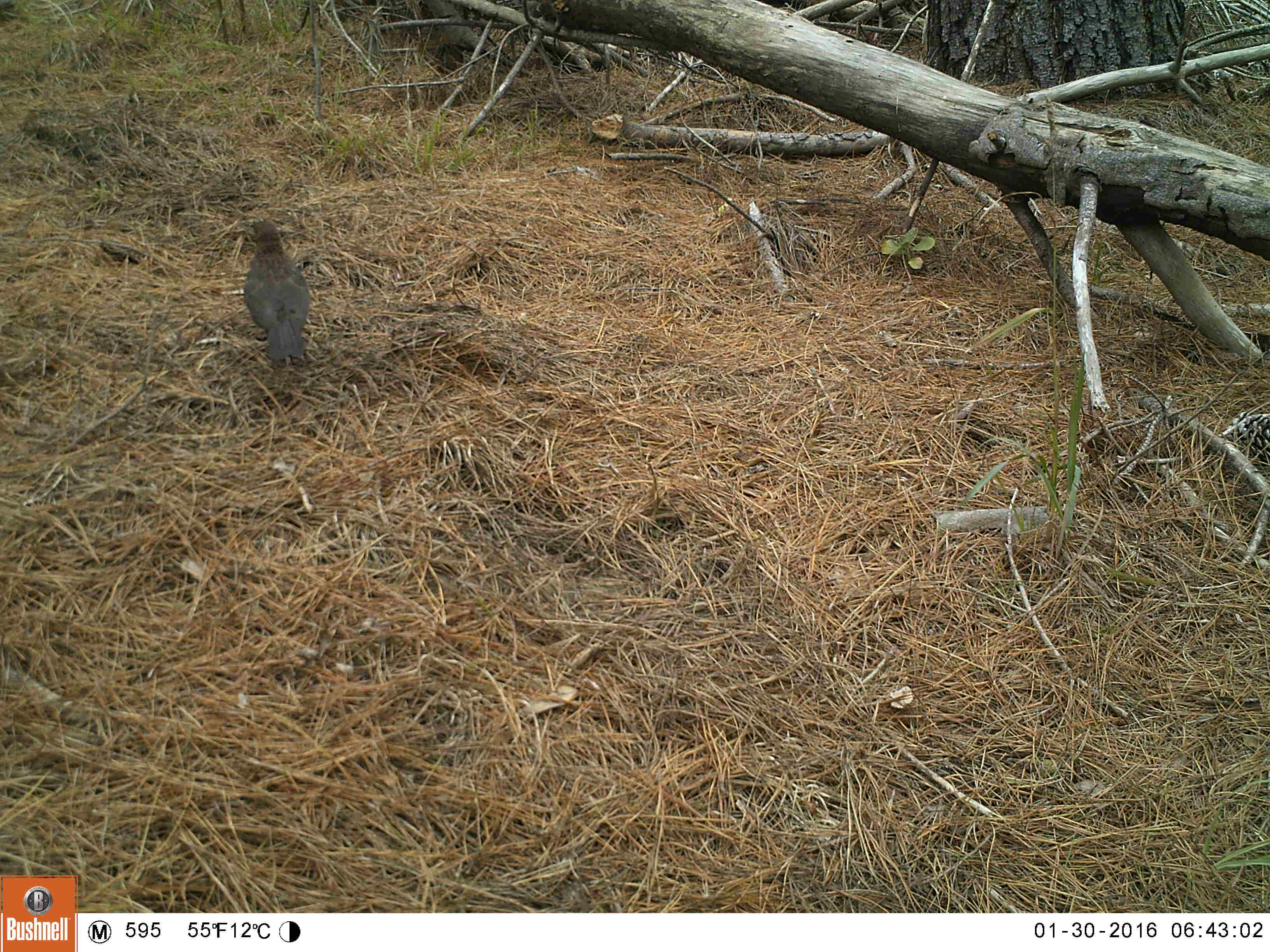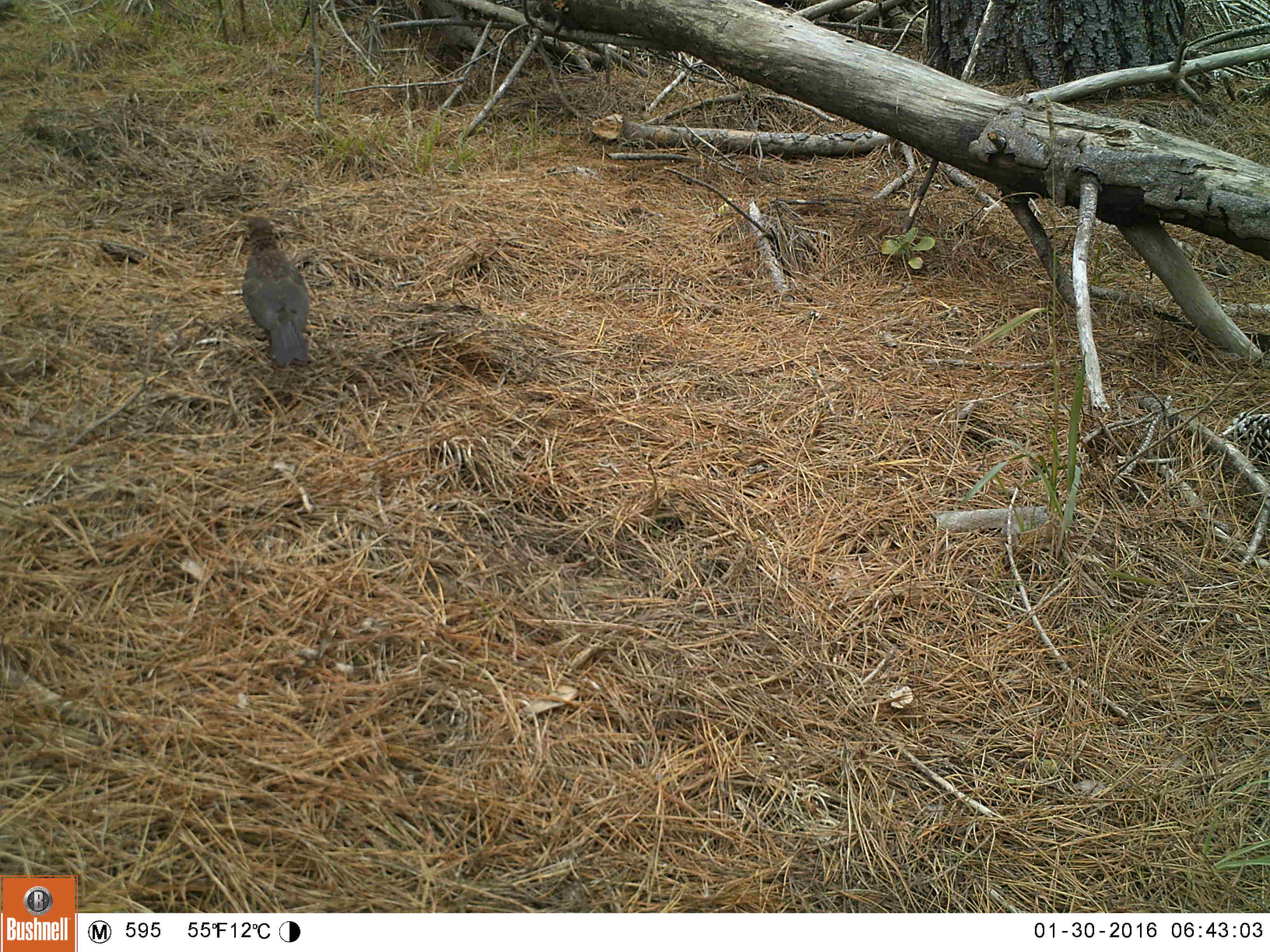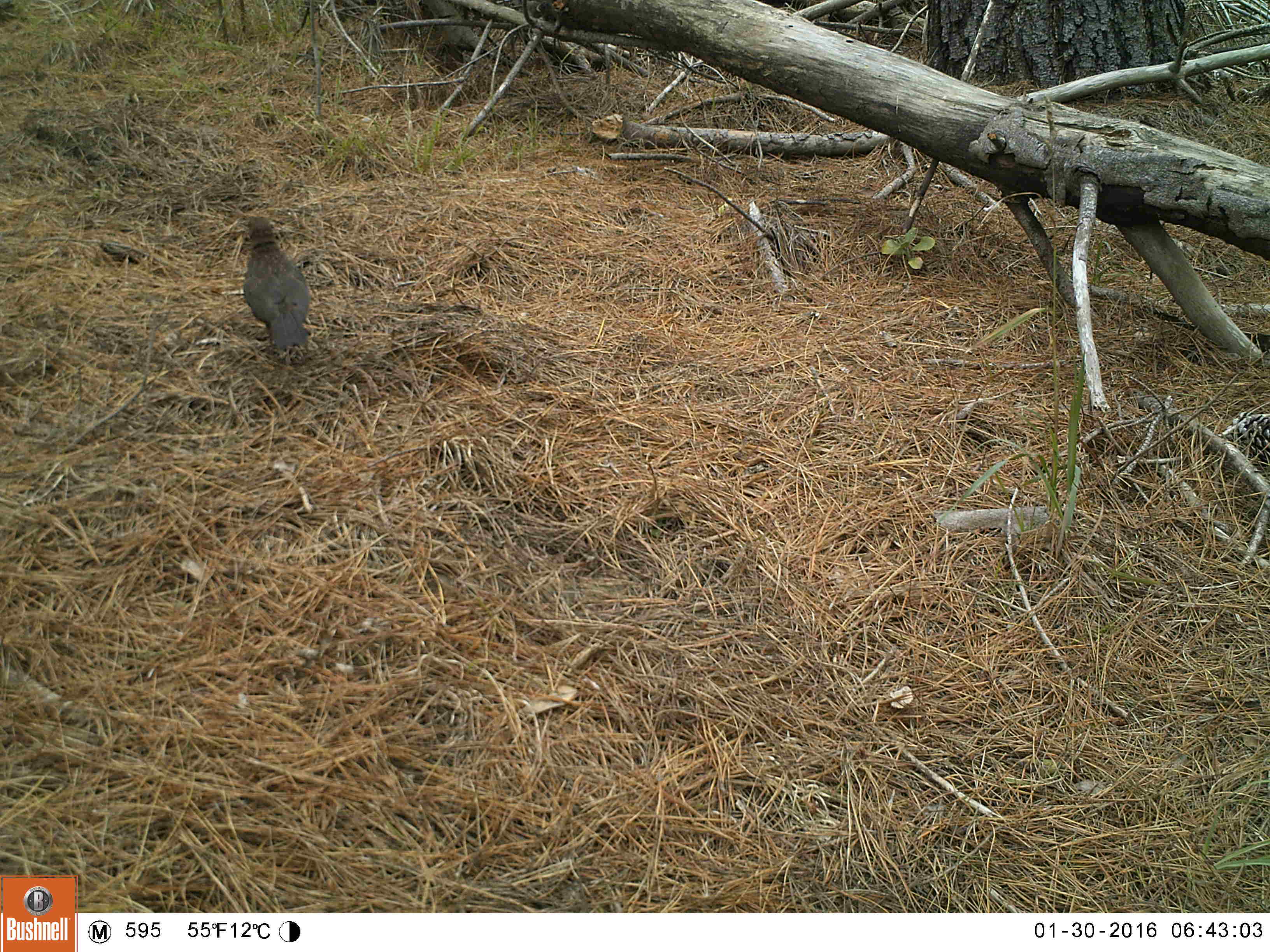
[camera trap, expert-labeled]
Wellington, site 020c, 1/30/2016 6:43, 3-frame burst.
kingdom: Animalia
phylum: Chordata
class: Aves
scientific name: Aves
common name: bird